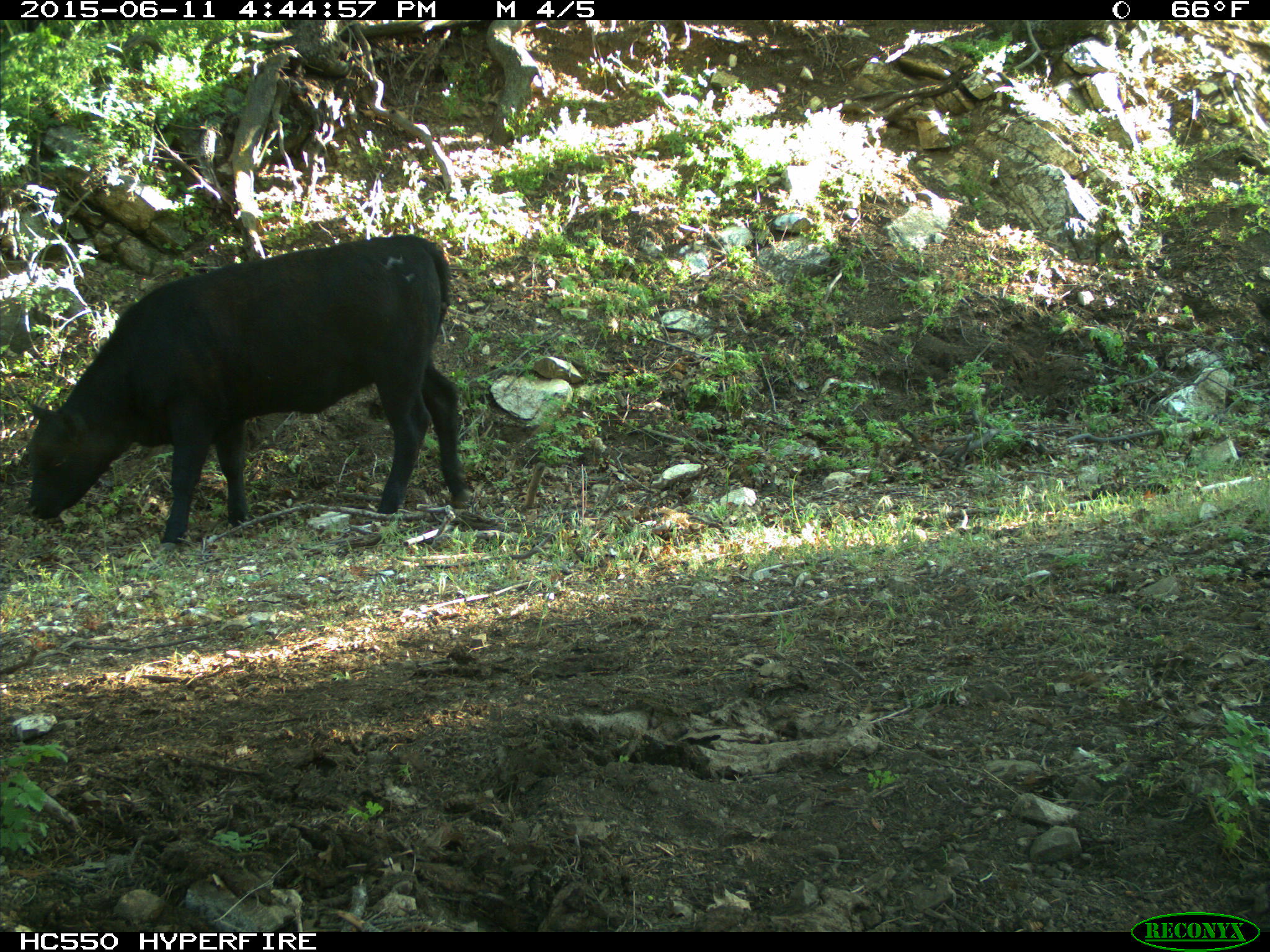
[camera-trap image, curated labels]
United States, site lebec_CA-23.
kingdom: Animalia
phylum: Chordata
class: Mammalia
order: Artiodactyla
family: Bovidae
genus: Bos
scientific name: Bos taurus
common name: domestic cow